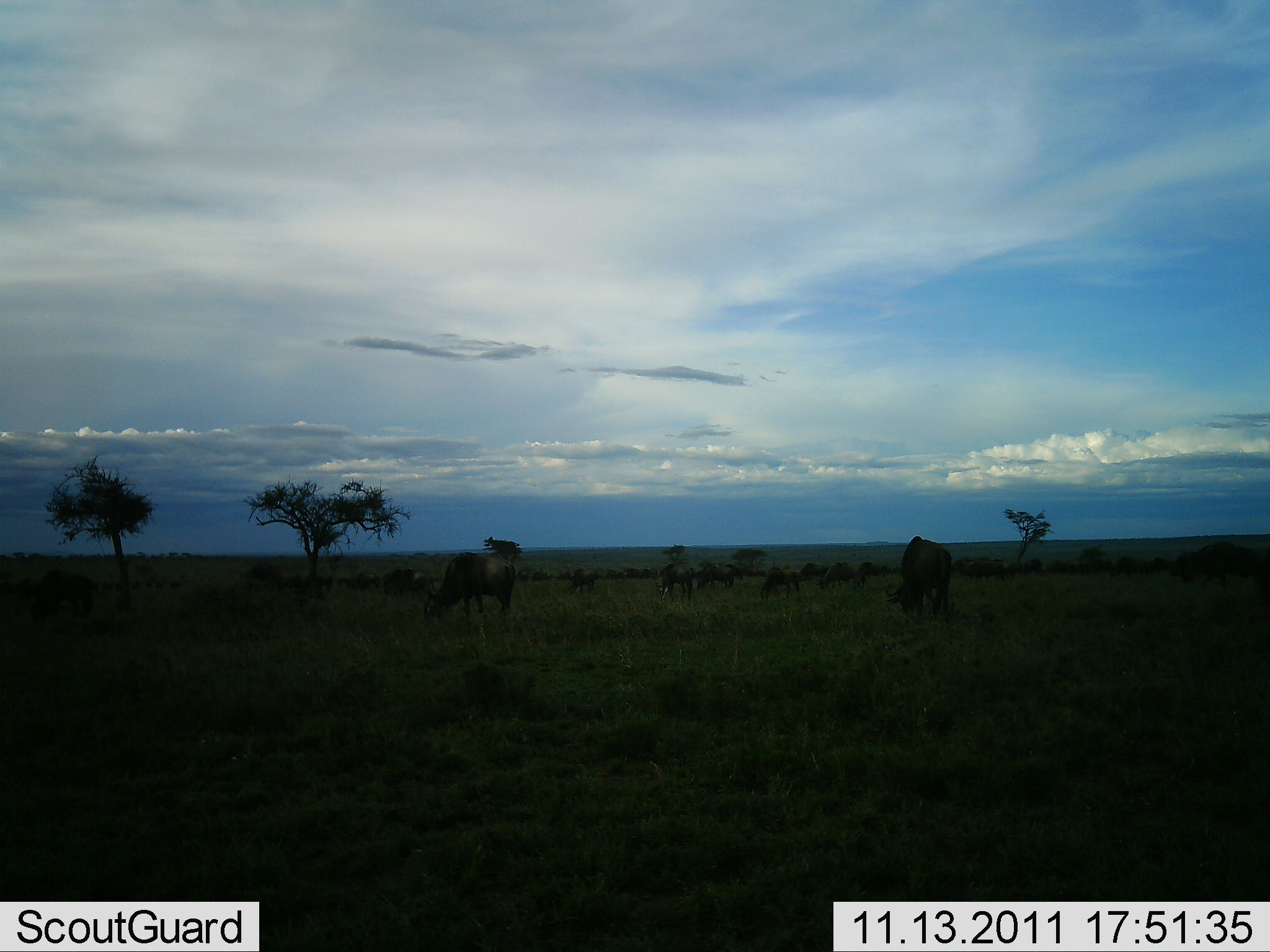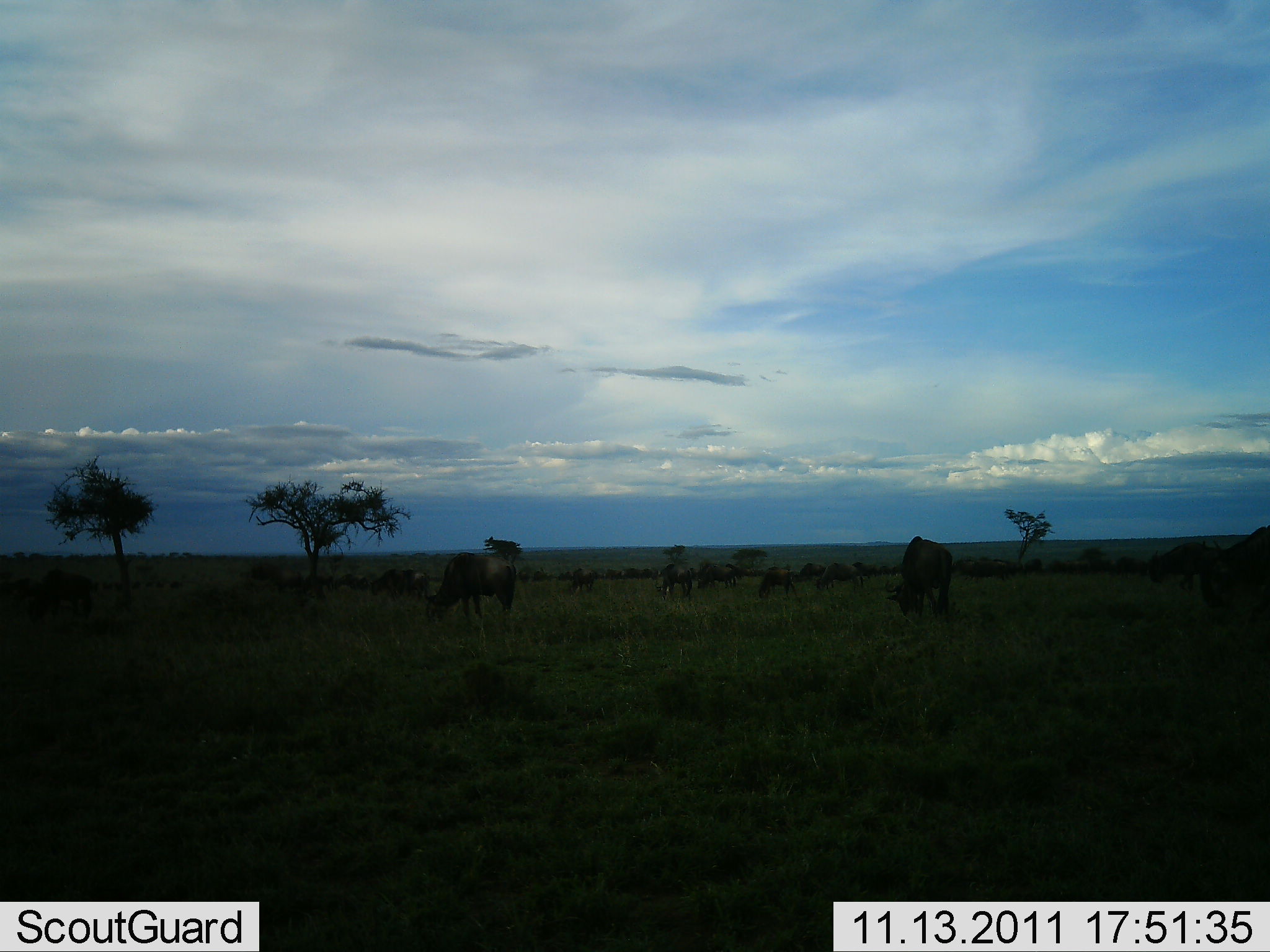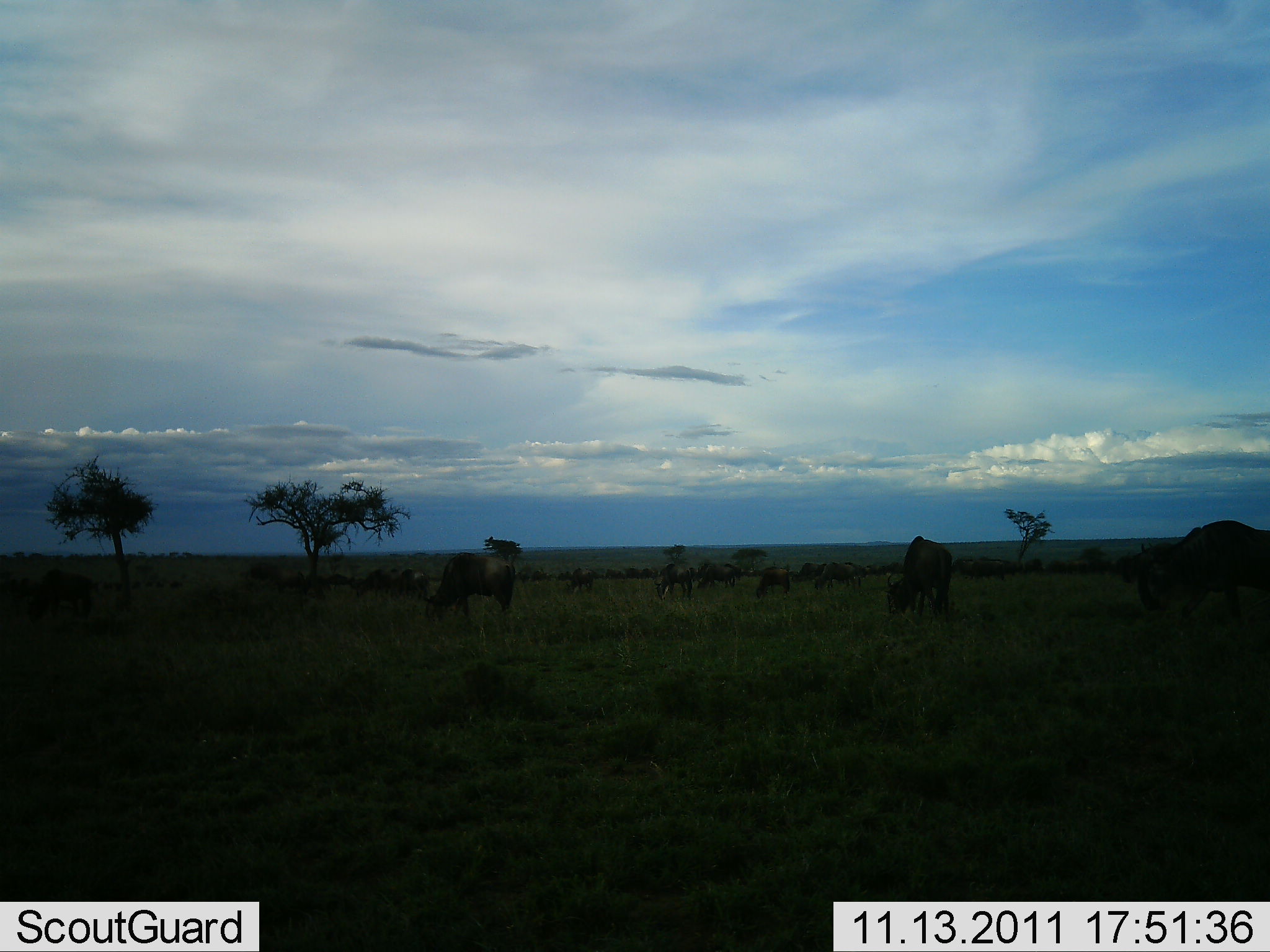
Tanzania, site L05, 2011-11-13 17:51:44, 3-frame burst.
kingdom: Animalia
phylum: Chordata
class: Mammalia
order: Artiodactyla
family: Bovidae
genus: Connochaetes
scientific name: Connochaetes taurinus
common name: blue wildebeest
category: wildebeest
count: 11-50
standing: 33%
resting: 0%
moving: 50%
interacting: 0%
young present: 0%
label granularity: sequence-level